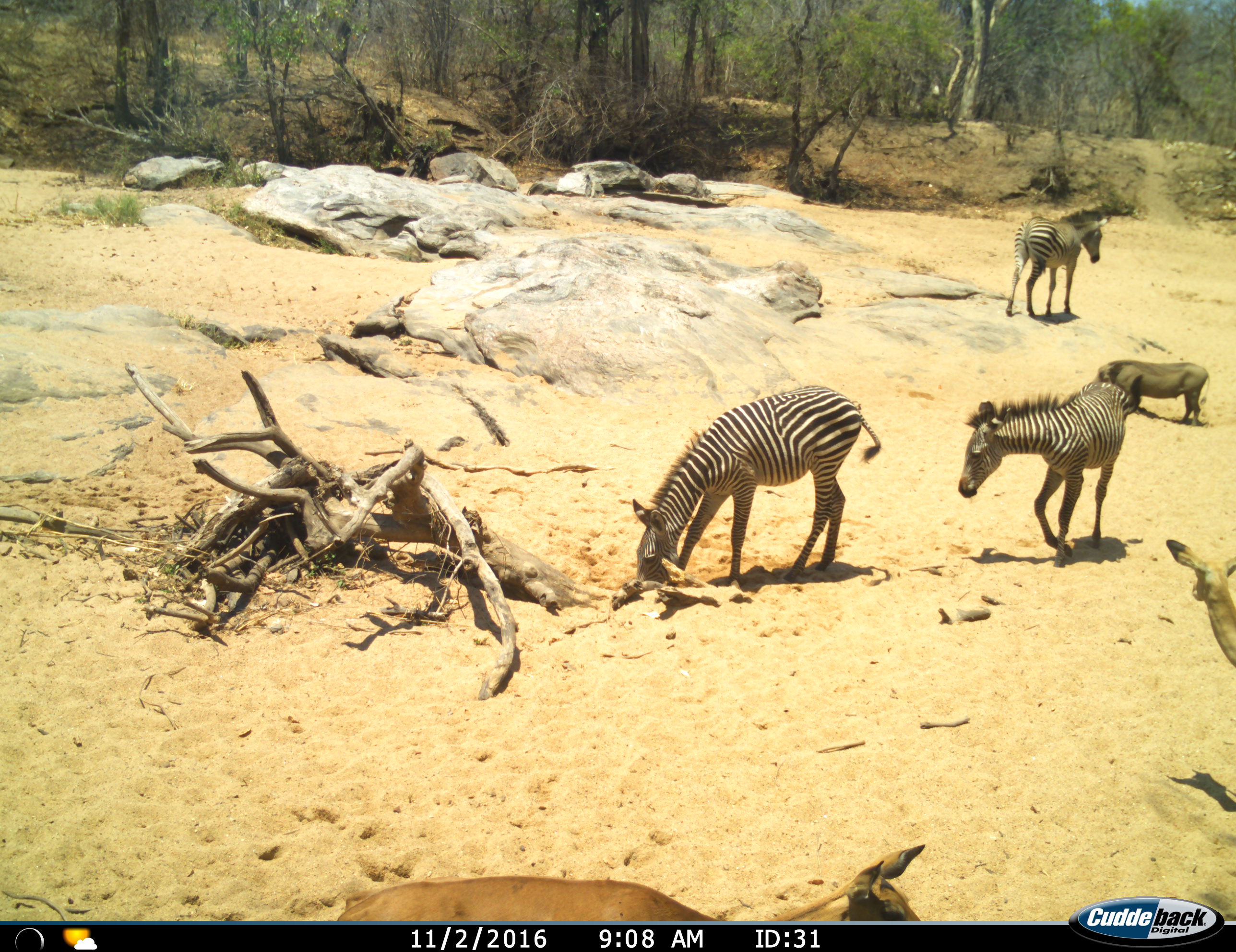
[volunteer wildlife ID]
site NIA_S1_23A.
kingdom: Animalia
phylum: Chordata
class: Mammalia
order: Artiodactyla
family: Bovidae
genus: Aepyceros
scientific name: Aepyceros melampus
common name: impala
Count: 2.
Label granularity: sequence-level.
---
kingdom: Animalia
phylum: Chordata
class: Mammalia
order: Artiodactyla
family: Suidae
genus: Phacochoerus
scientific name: Phacochoerus africanus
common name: warthog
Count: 1.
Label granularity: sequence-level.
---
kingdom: Animalia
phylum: Chordata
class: Mammalia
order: Perissodactyla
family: Equidae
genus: Equus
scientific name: Equus quagga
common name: plains zebra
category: zebraplains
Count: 3.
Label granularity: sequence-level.